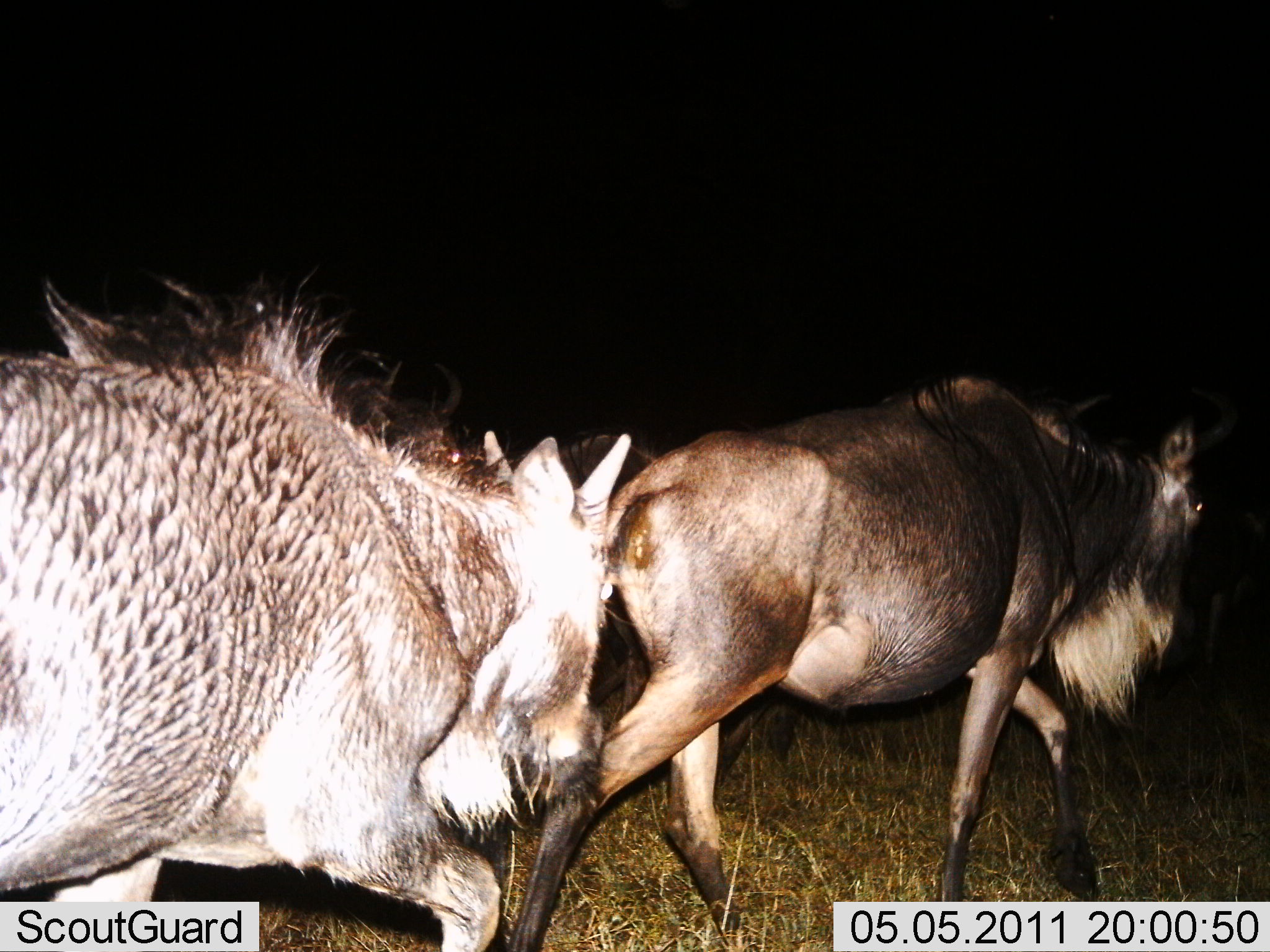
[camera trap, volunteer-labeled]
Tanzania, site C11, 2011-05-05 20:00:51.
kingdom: Animalia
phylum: Chordata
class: Mammalia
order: Artiodactyla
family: Bovidae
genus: Connochaetes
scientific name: Connochaetes taurinus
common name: blue wildebeest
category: wildebeest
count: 2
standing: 14%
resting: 0%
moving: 93%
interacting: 0%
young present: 0%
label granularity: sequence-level